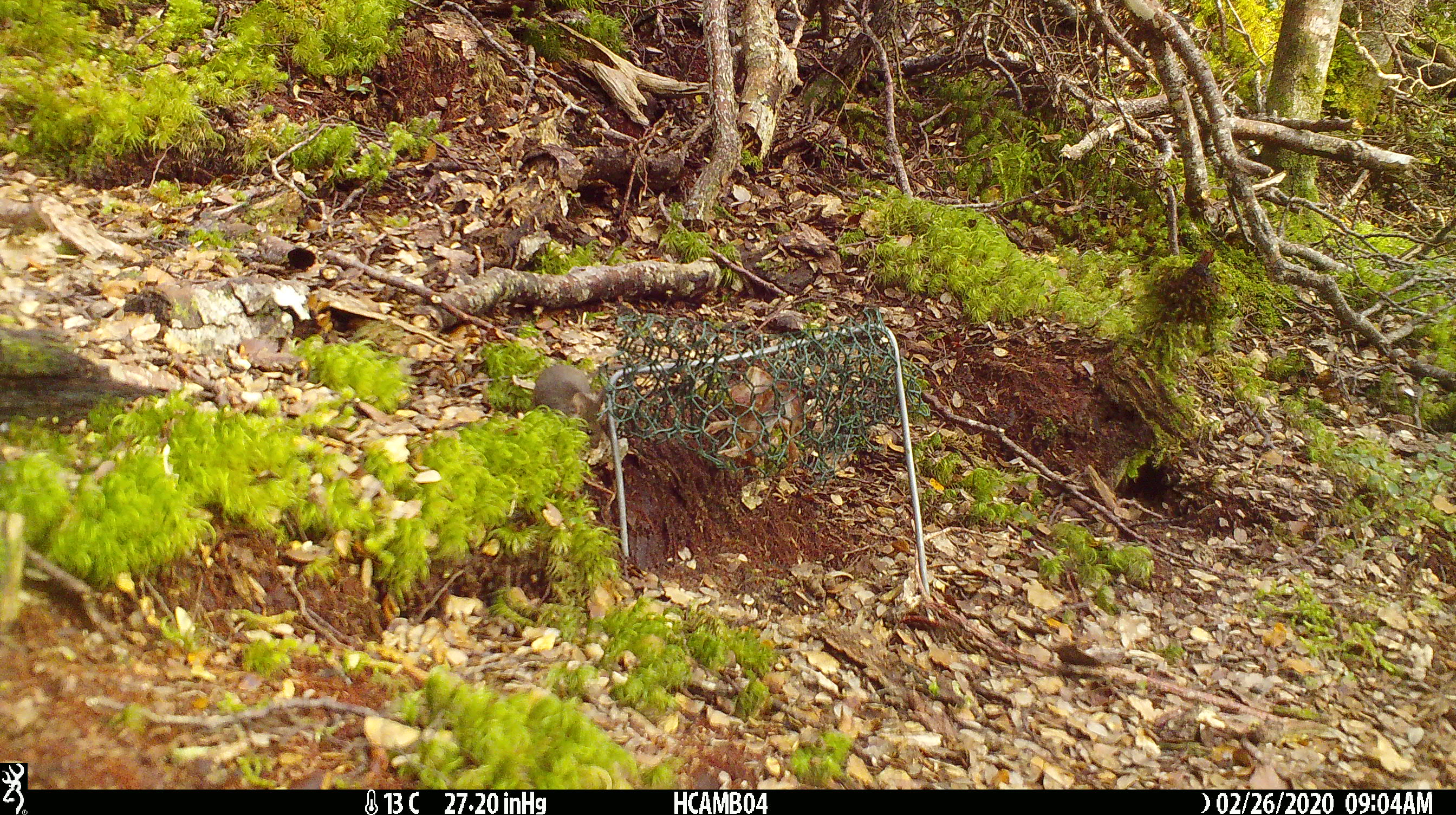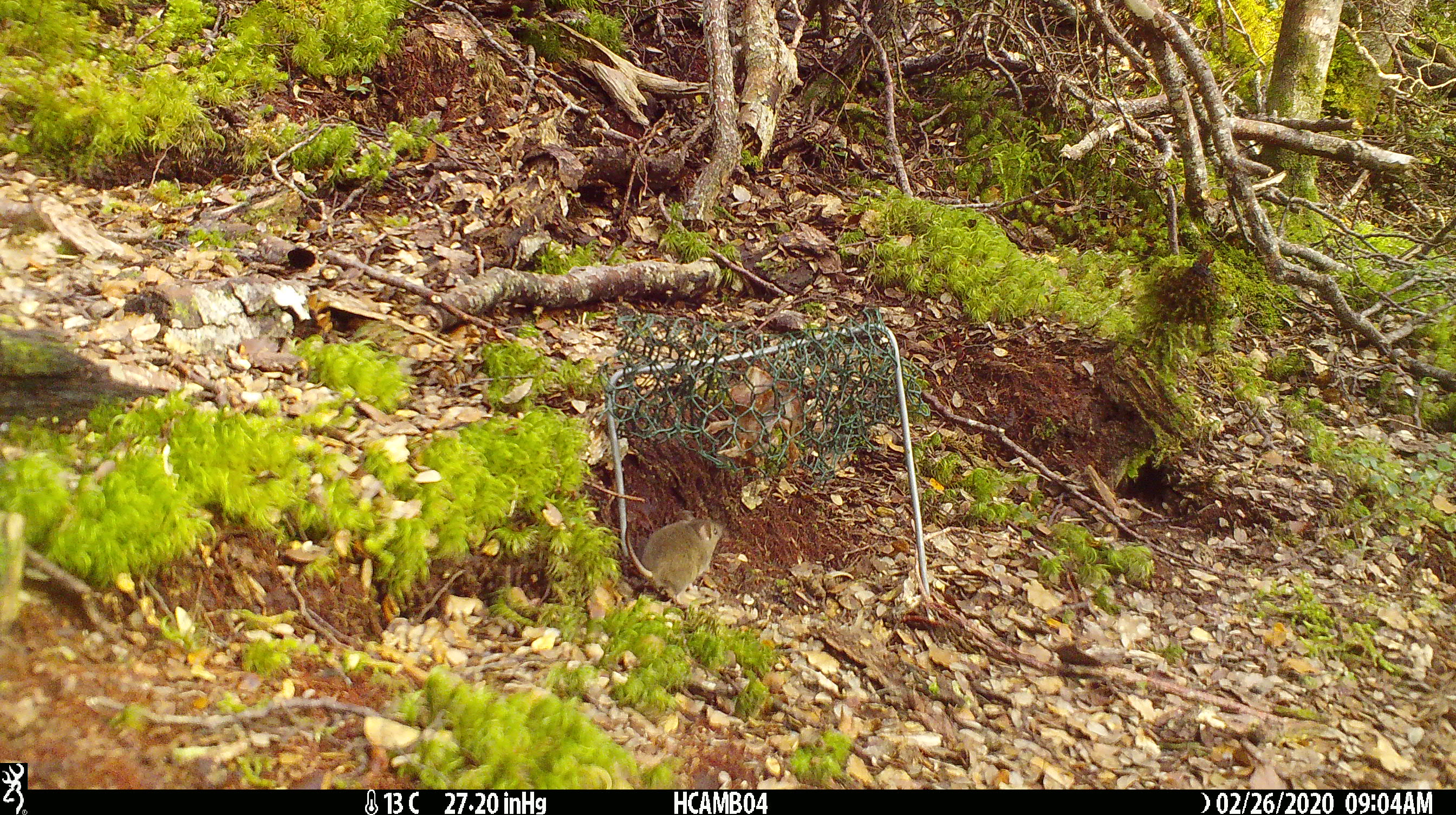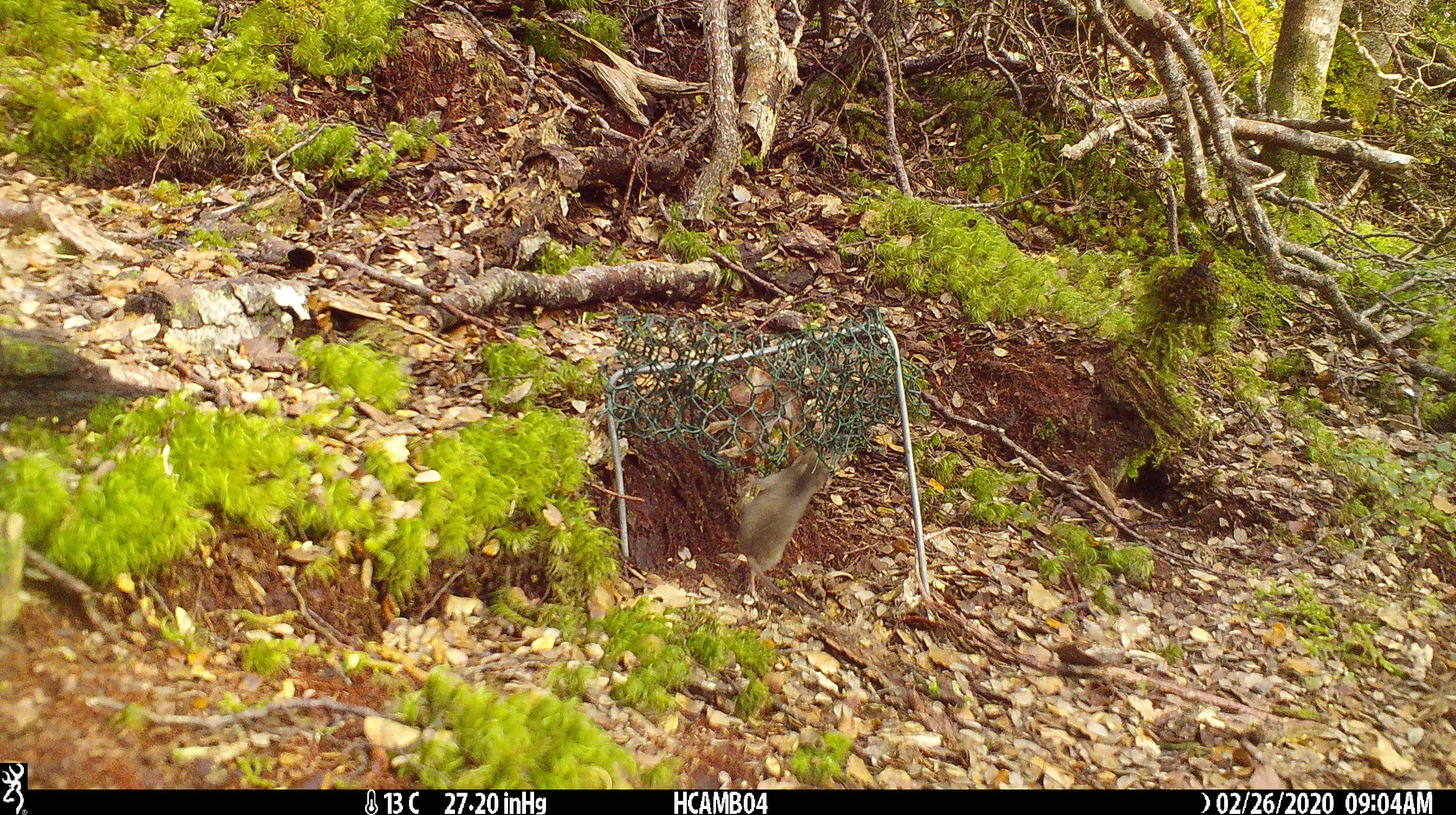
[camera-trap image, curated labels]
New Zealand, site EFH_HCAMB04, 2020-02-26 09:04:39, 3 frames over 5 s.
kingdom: Animalia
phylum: Chordata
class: Mammalia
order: Rodentia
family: Muridae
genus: Mus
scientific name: Mus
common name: mouse